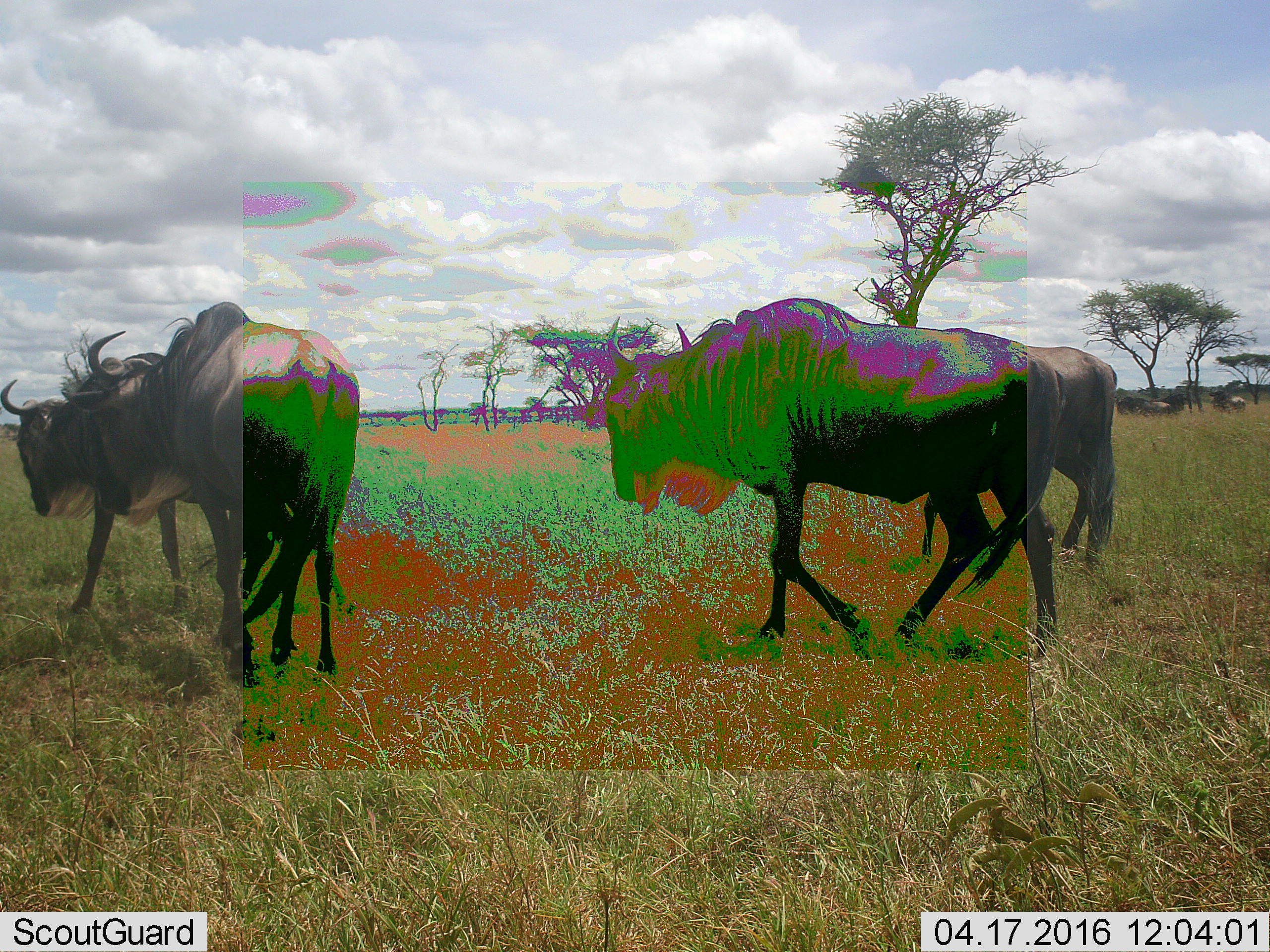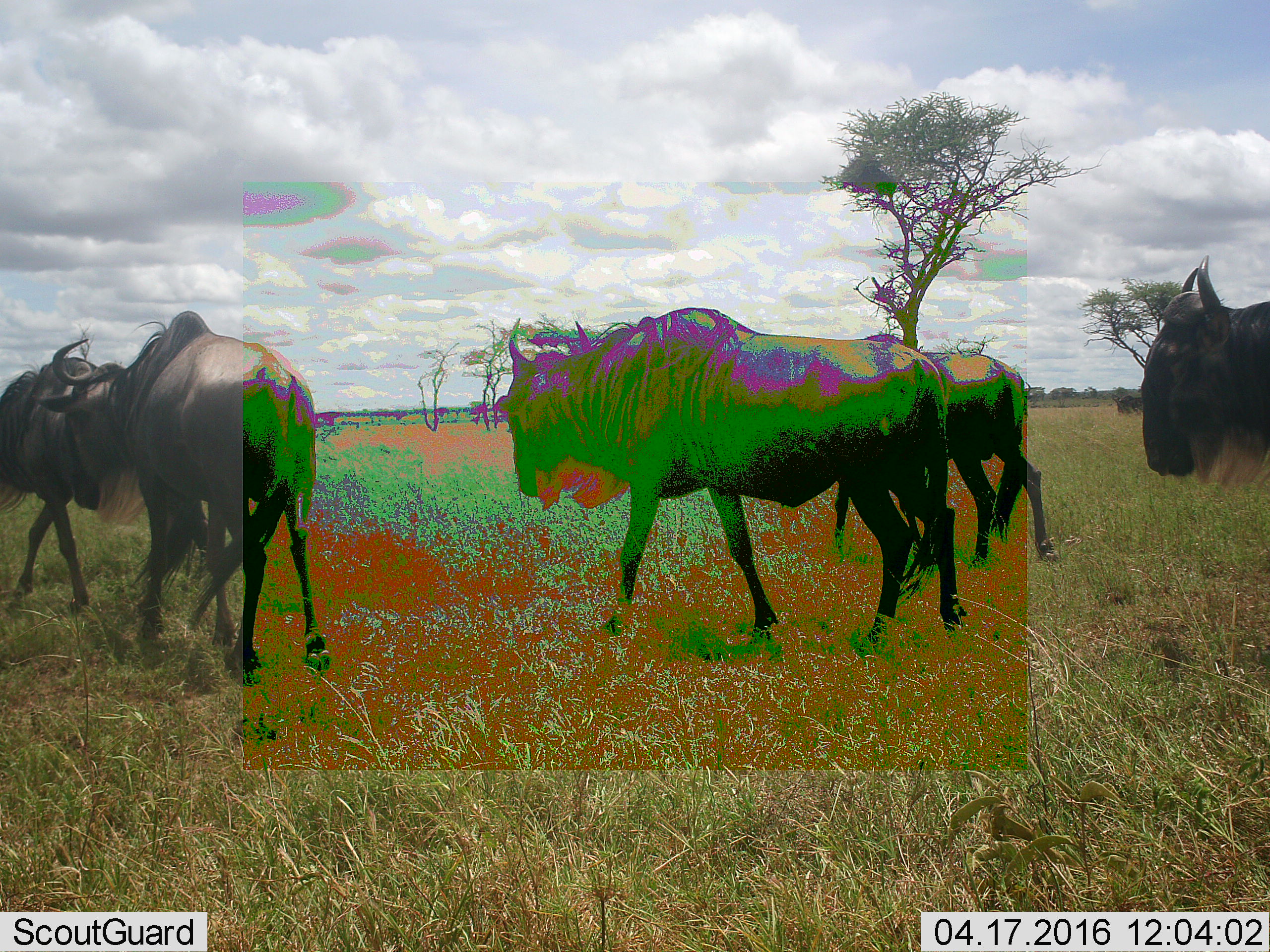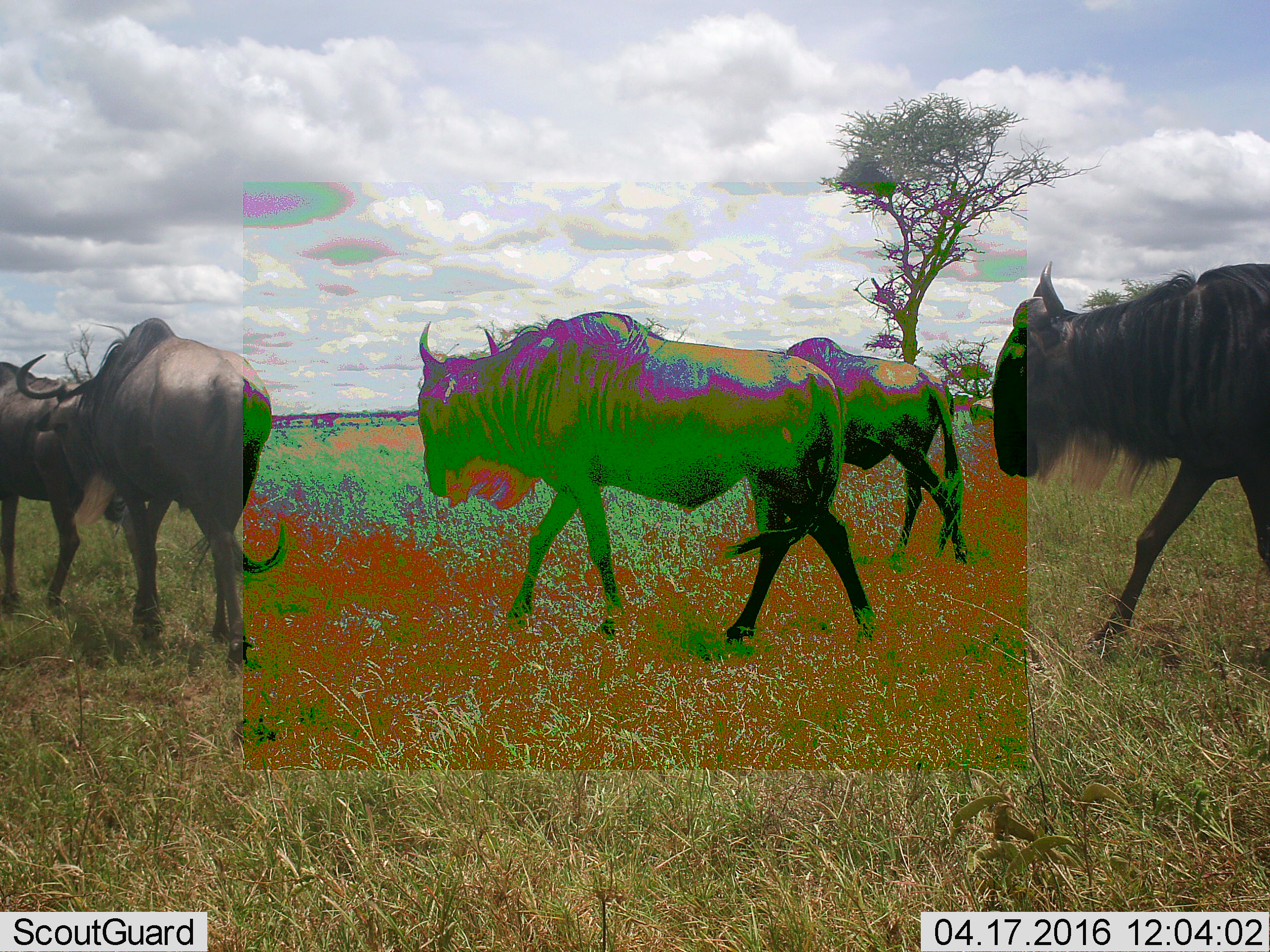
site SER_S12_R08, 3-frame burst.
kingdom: Animalia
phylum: Chordata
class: Mammalia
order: Artiodactyla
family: Bovidae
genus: Connochaetes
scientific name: Connochaetes taurinus taurinus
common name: blue wildebeest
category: wildebeestblue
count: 6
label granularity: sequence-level